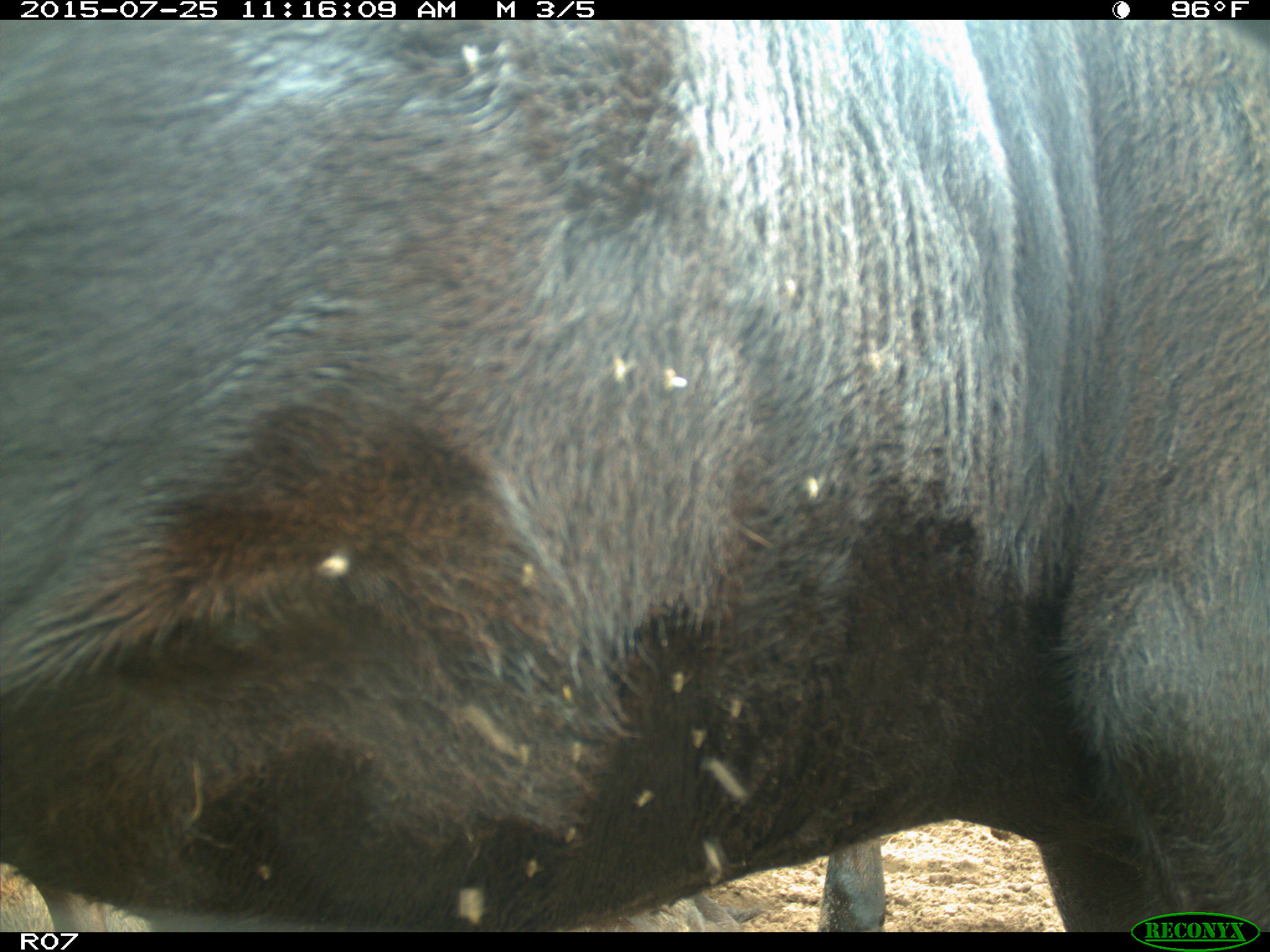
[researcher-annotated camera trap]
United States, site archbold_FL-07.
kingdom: Animalia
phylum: Chordata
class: Mammalia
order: Artiodactyla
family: Bovidae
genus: Bos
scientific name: Bos taurus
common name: domestic cow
Bos taurus (domestic cow).